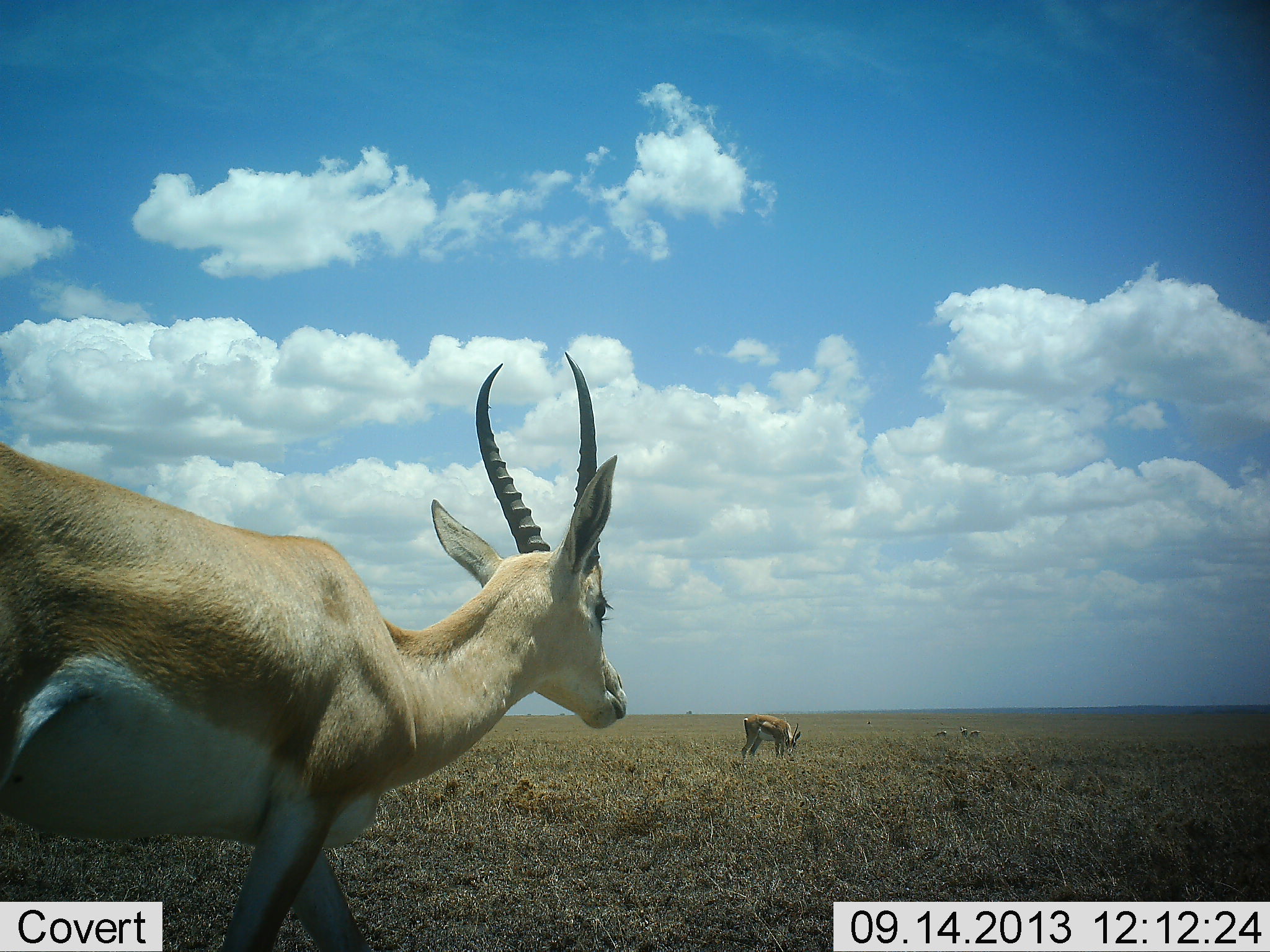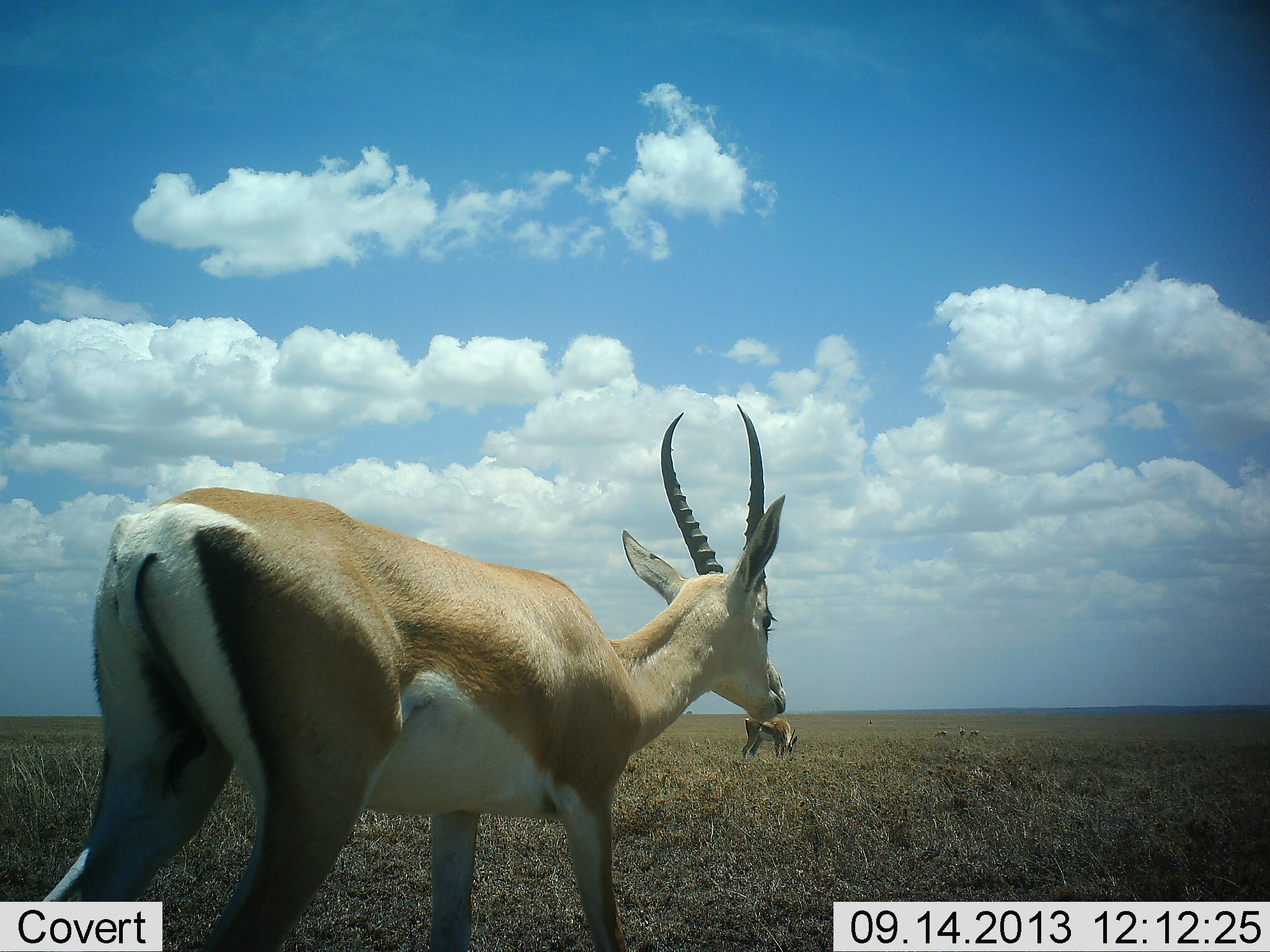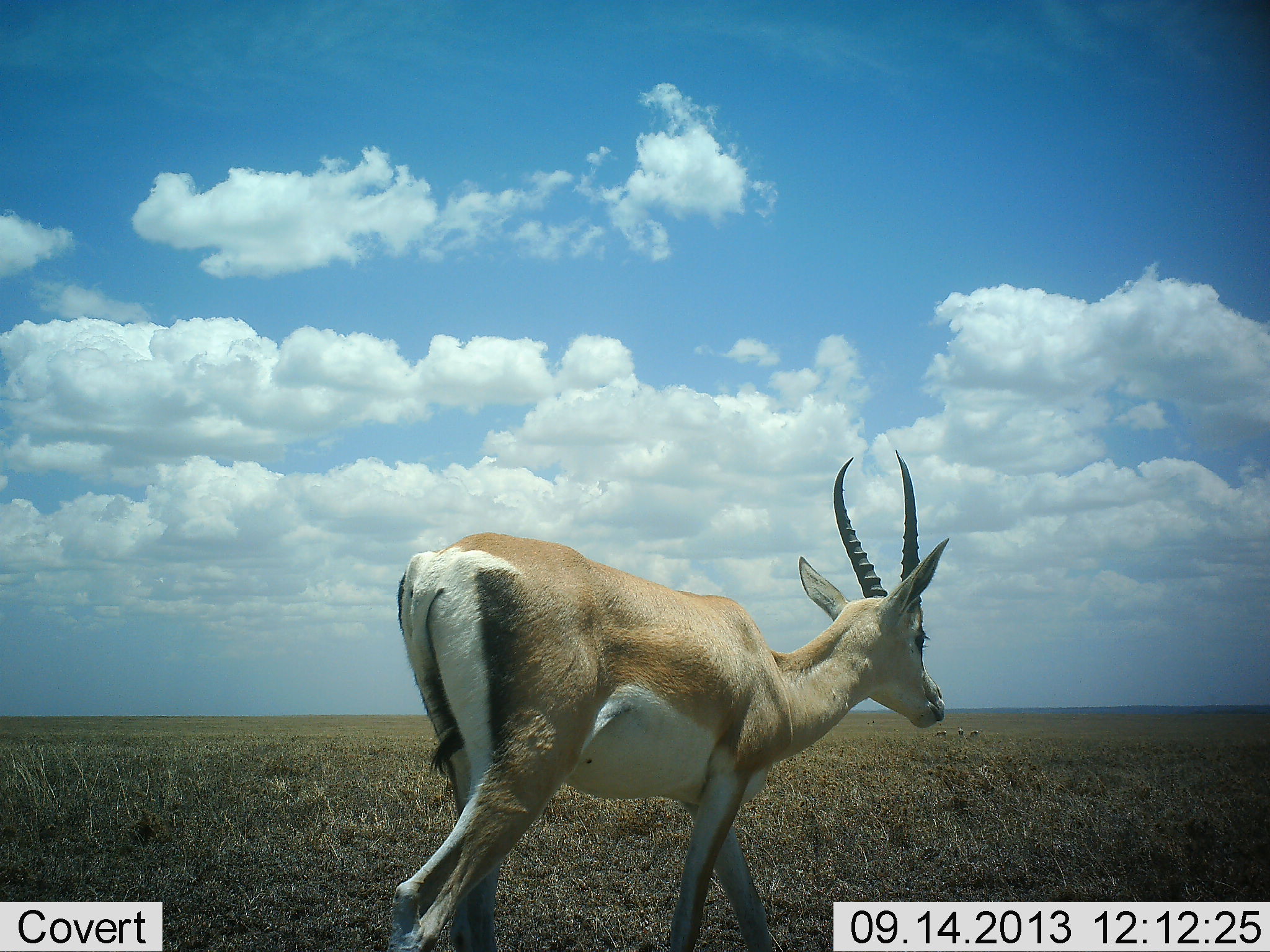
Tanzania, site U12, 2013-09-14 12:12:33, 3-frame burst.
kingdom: Animalia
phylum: Chordata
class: Mammalia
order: Artiodactyla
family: Bovidae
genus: Nanger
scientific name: Nanger granti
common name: grant's gazelle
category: gazellegrants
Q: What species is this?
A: Gazellegrants (grant's gazelle) (Nanger granti).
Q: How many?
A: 2.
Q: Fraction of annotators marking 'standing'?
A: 55%.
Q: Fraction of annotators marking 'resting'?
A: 0%.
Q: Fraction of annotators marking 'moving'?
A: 82%.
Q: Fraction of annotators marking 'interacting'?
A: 0%.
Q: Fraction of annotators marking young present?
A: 0%.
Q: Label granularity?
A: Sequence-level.